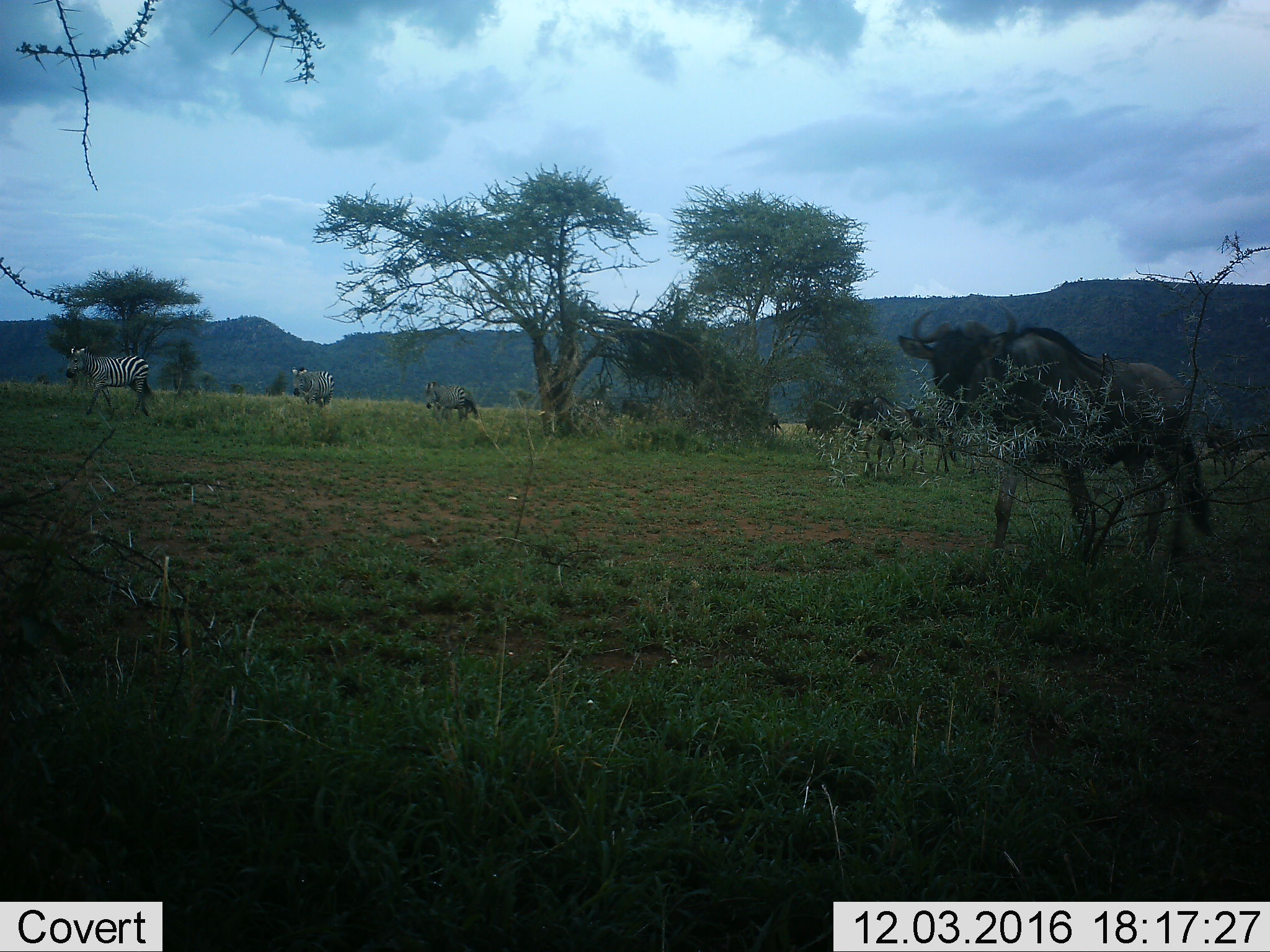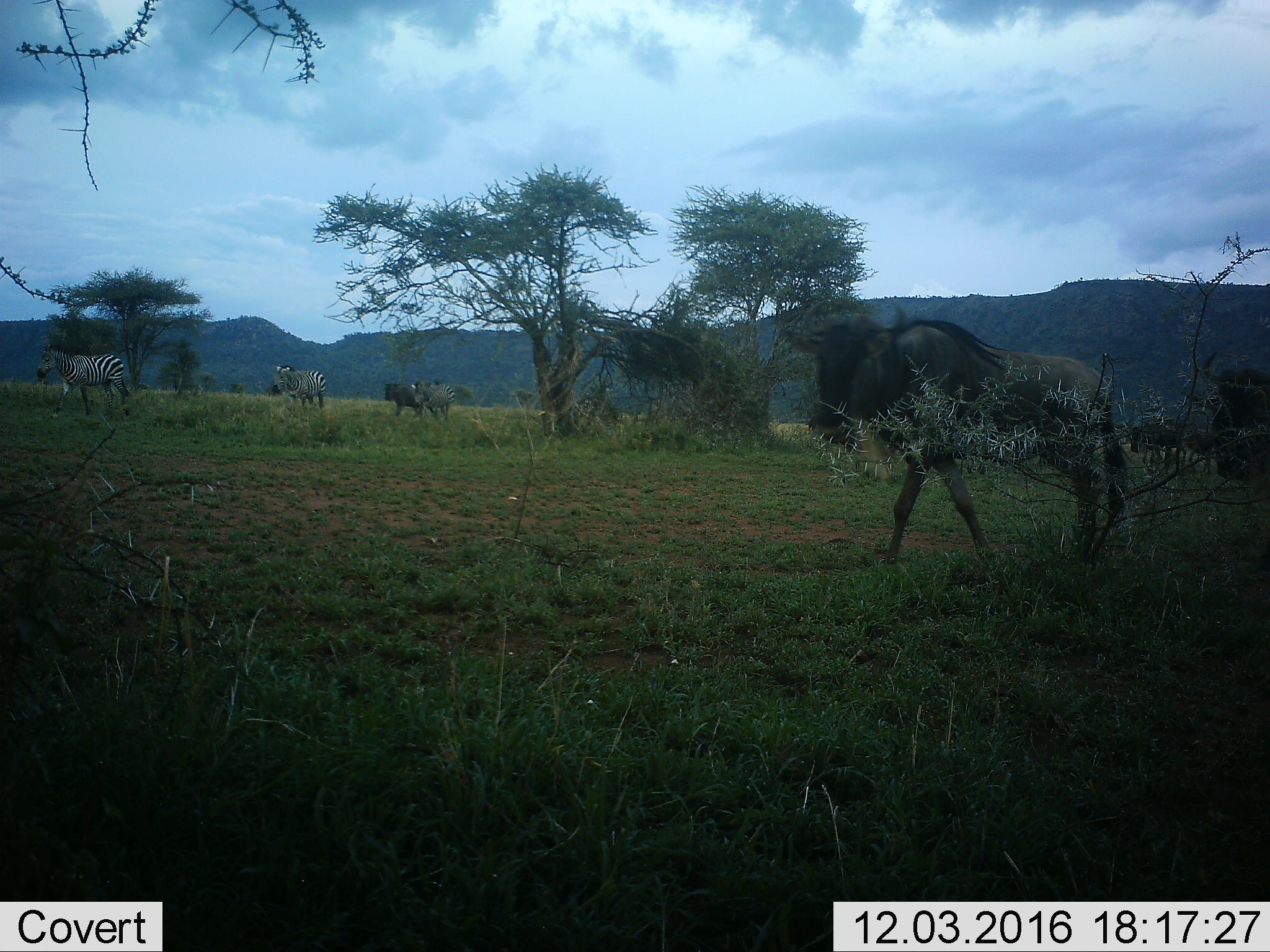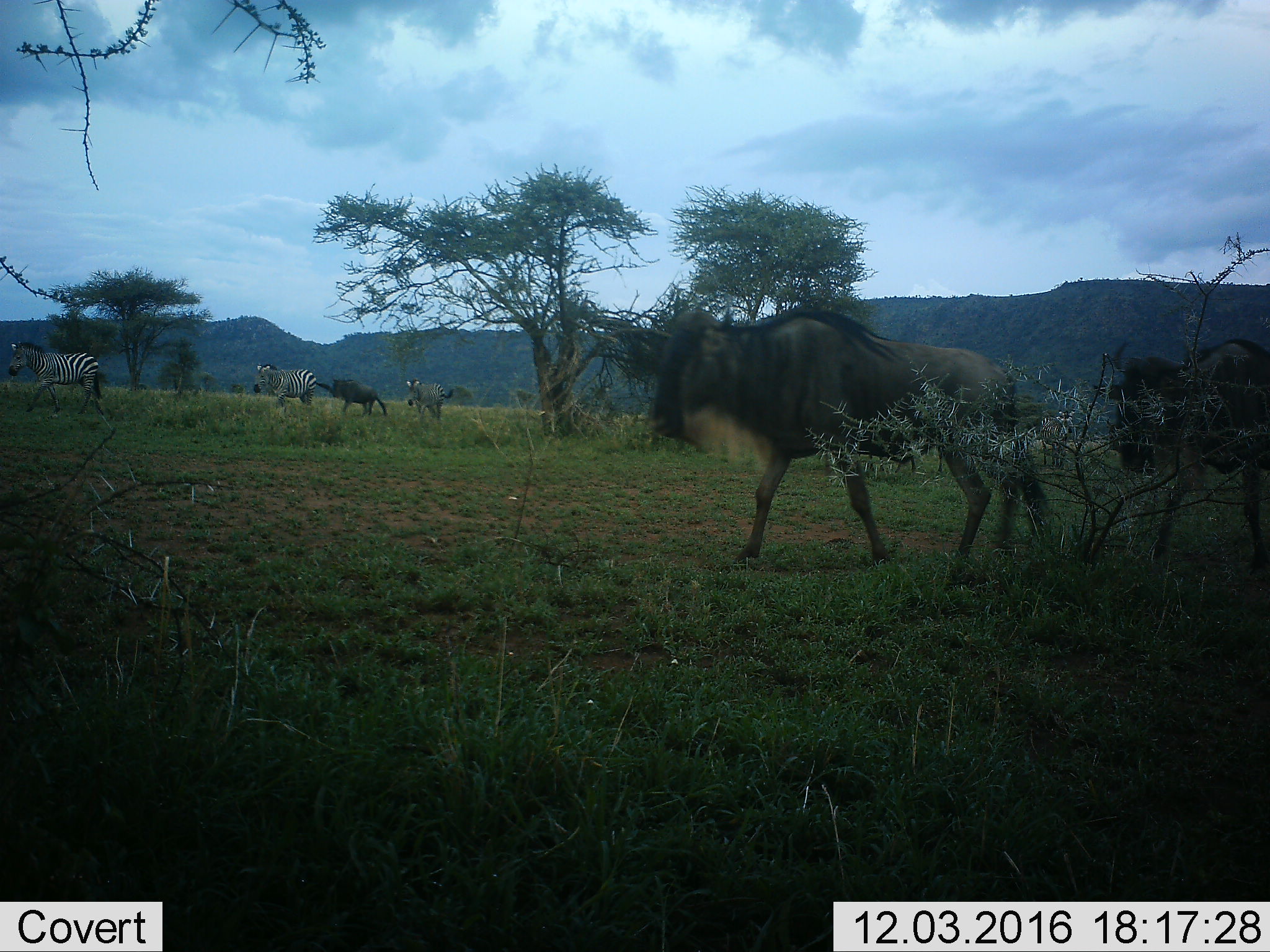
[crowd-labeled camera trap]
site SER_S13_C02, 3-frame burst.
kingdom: Animalia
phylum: Chordata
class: Mammalia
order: Artiodactyla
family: Bovidae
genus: Connochaetes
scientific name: Connochaetes taurinus taurinus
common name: blue wildebeest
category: wildebeestblue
Wildebeestblue (blue wildebeest) (Connochaetes taurinus taurinus), count 5. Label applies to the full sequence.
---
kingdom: Animalia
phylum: Chordata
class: Mammalia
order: Perissodactyla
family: Equidae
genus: Equus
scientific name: Equus quagga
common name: plains zebra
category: zebraplains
Zebraplains (plains zebra) (Equus quagga), count 3. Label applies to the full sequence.